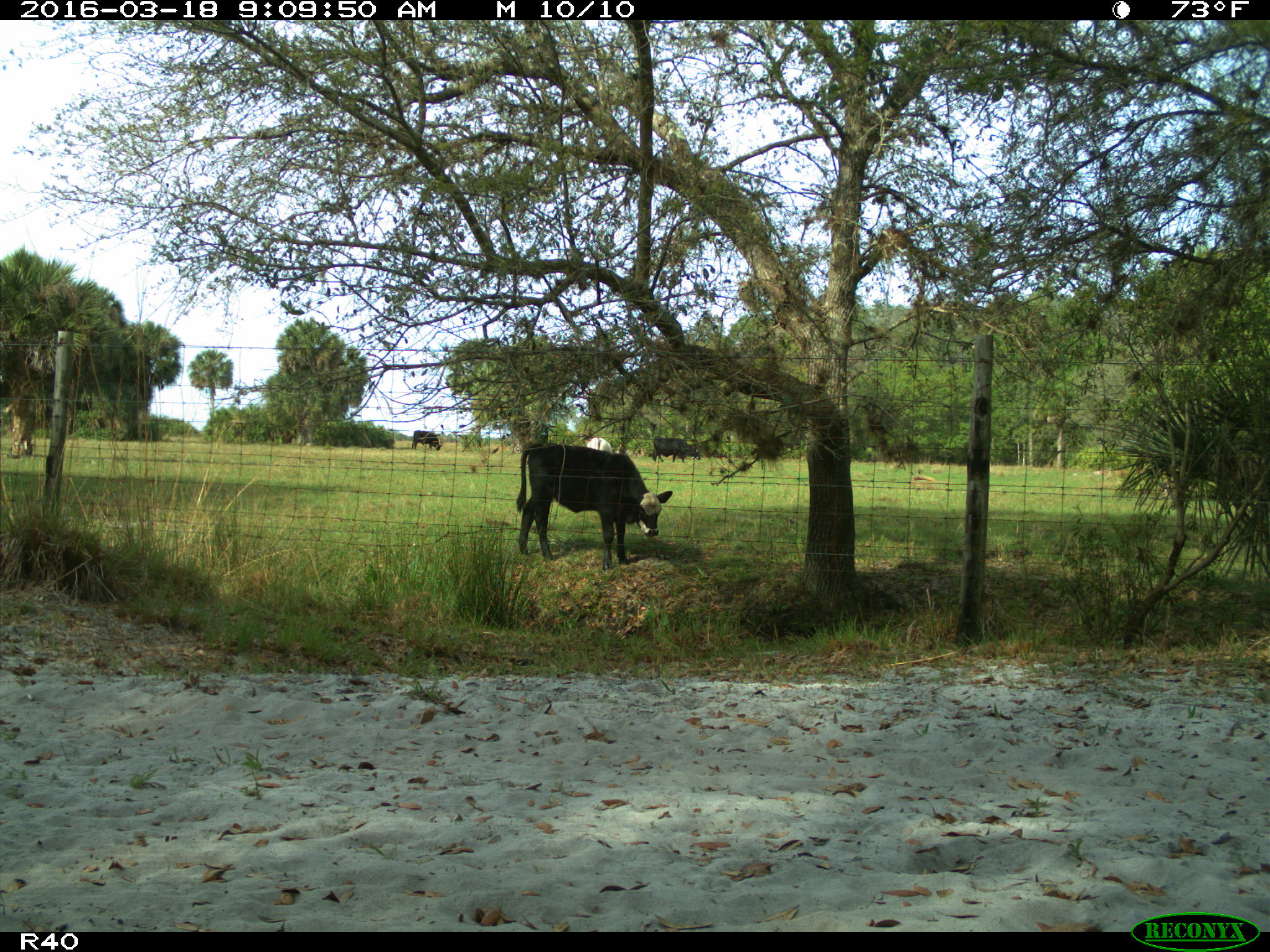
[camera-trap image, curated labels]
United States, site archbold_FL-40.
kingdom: Animalia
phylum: Chordata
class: Mammalia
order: Artiodactyla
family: Bovidae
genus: Bos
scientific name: Bos taurus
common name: domestic cow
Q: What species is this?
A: Bos taurus (domestic cow).